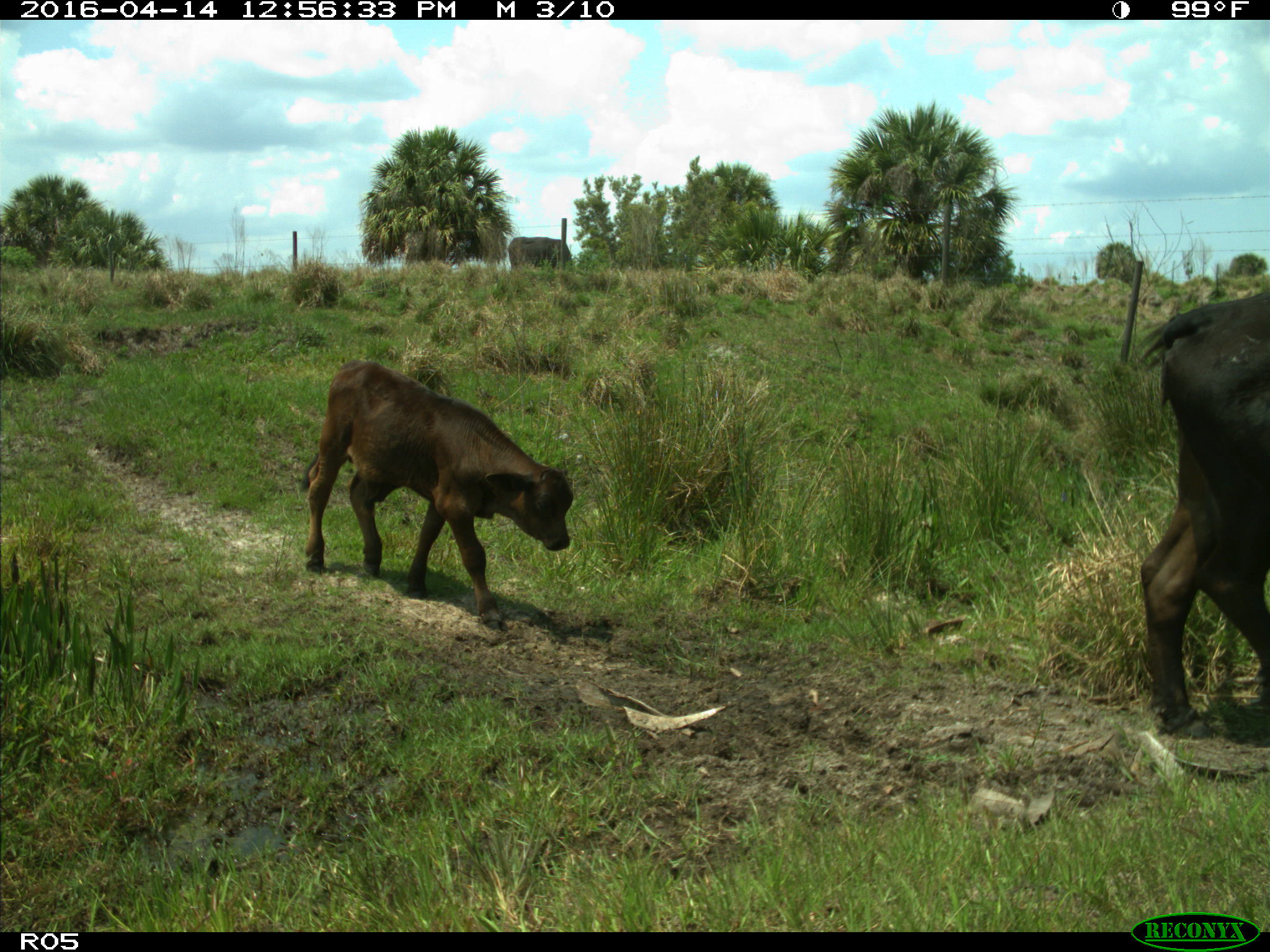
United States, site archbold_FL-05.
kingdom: Animalia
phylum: Chordata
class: Mammalia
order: Artiodactyla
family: Bovidae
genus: Bos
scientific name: Bos taurus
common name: domestic cow